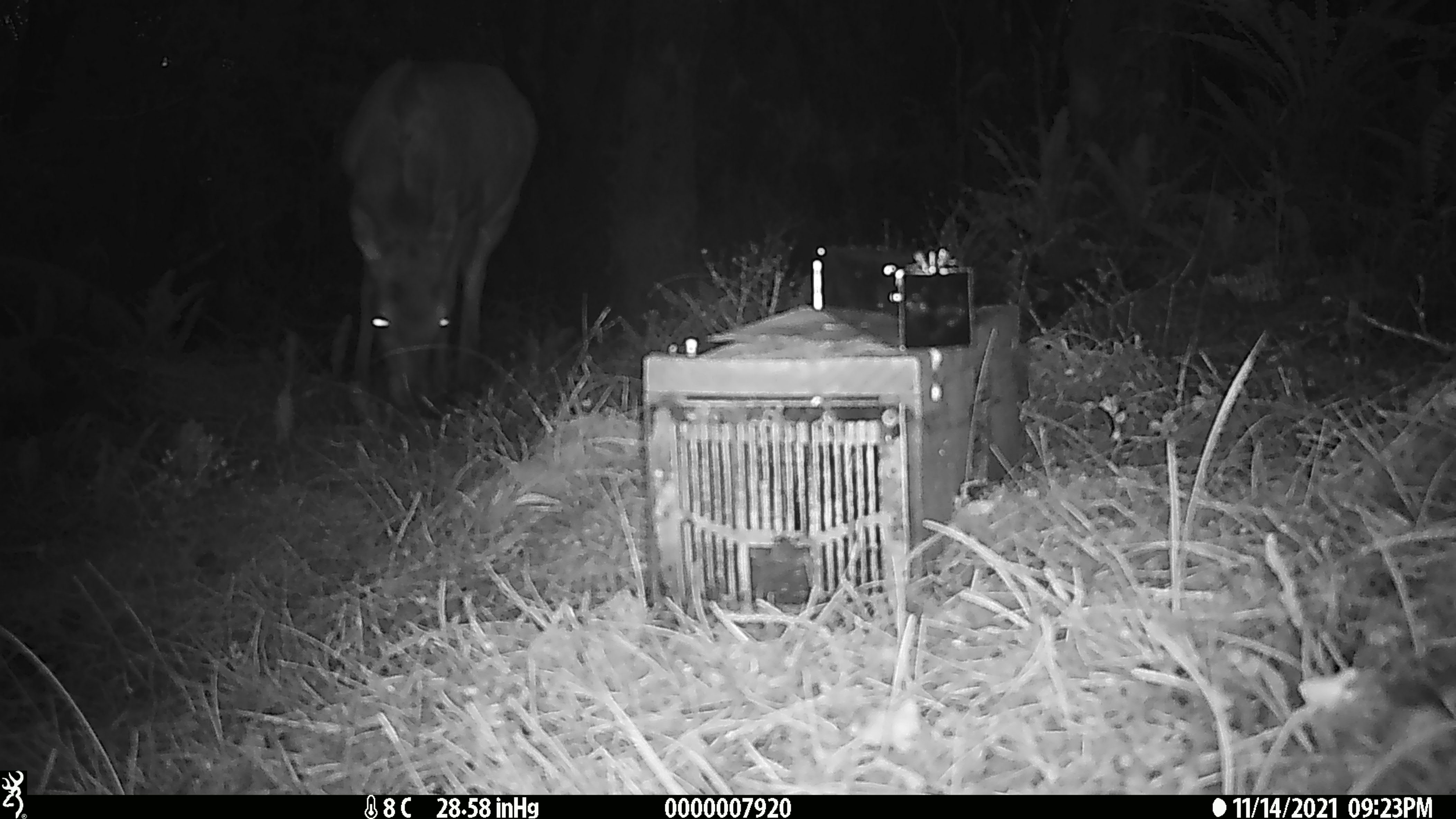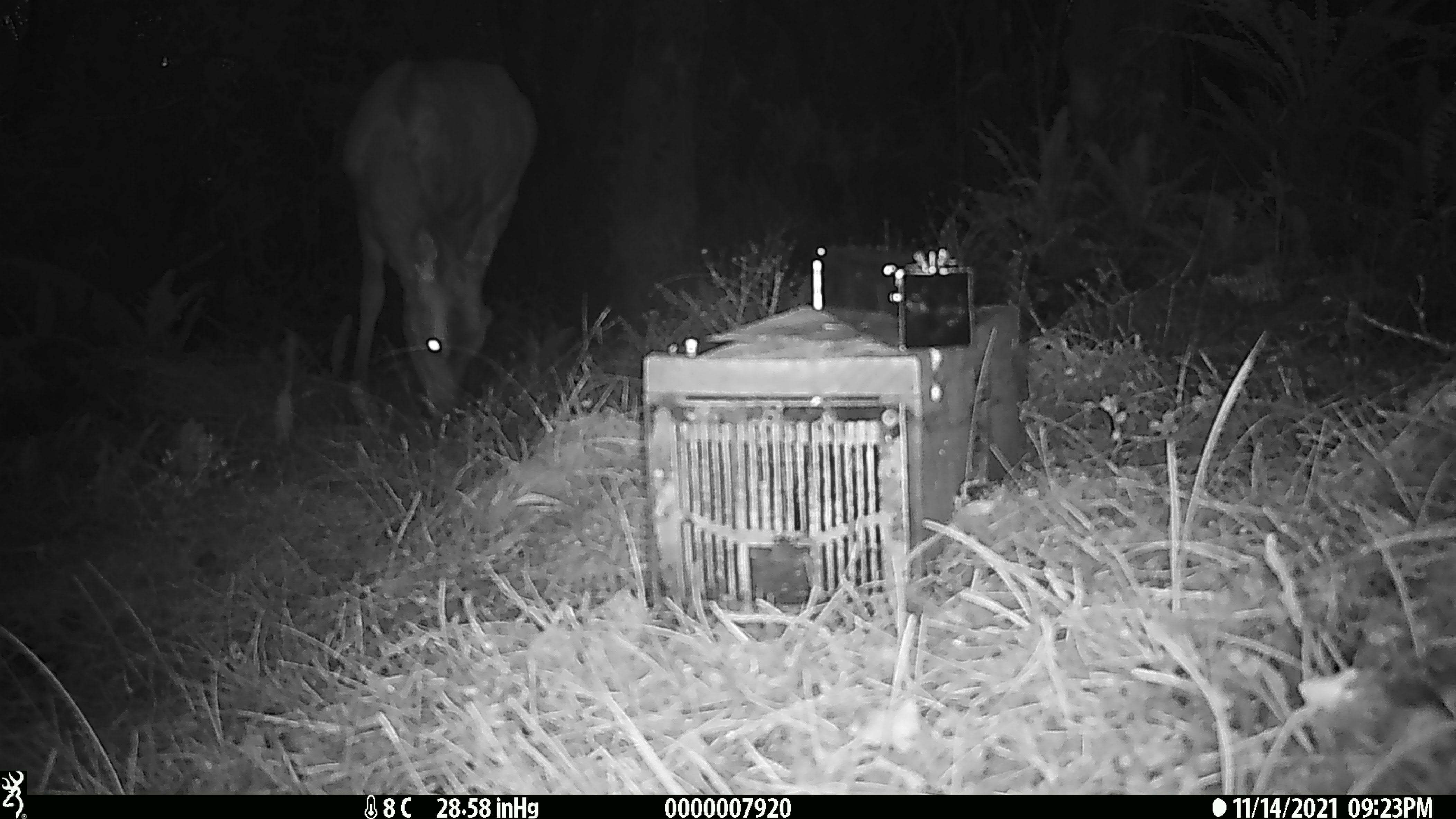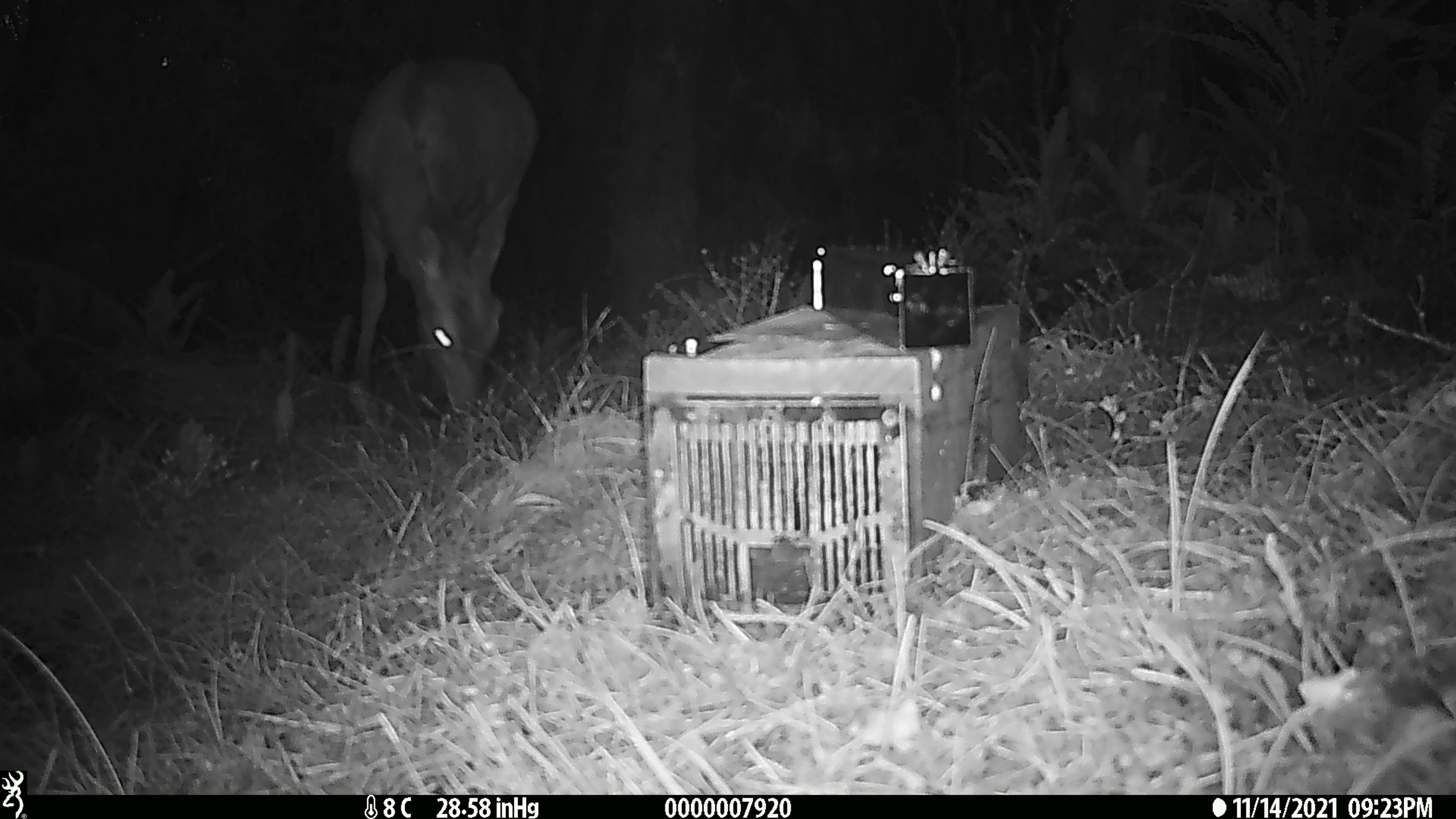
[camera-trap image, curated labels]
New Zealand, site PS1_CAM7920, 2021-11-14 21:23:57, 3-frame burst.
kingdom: Animalia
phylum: Chordata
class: Mammalia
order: Artiodactyla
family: Cervidae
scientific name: Cervidae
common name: deer